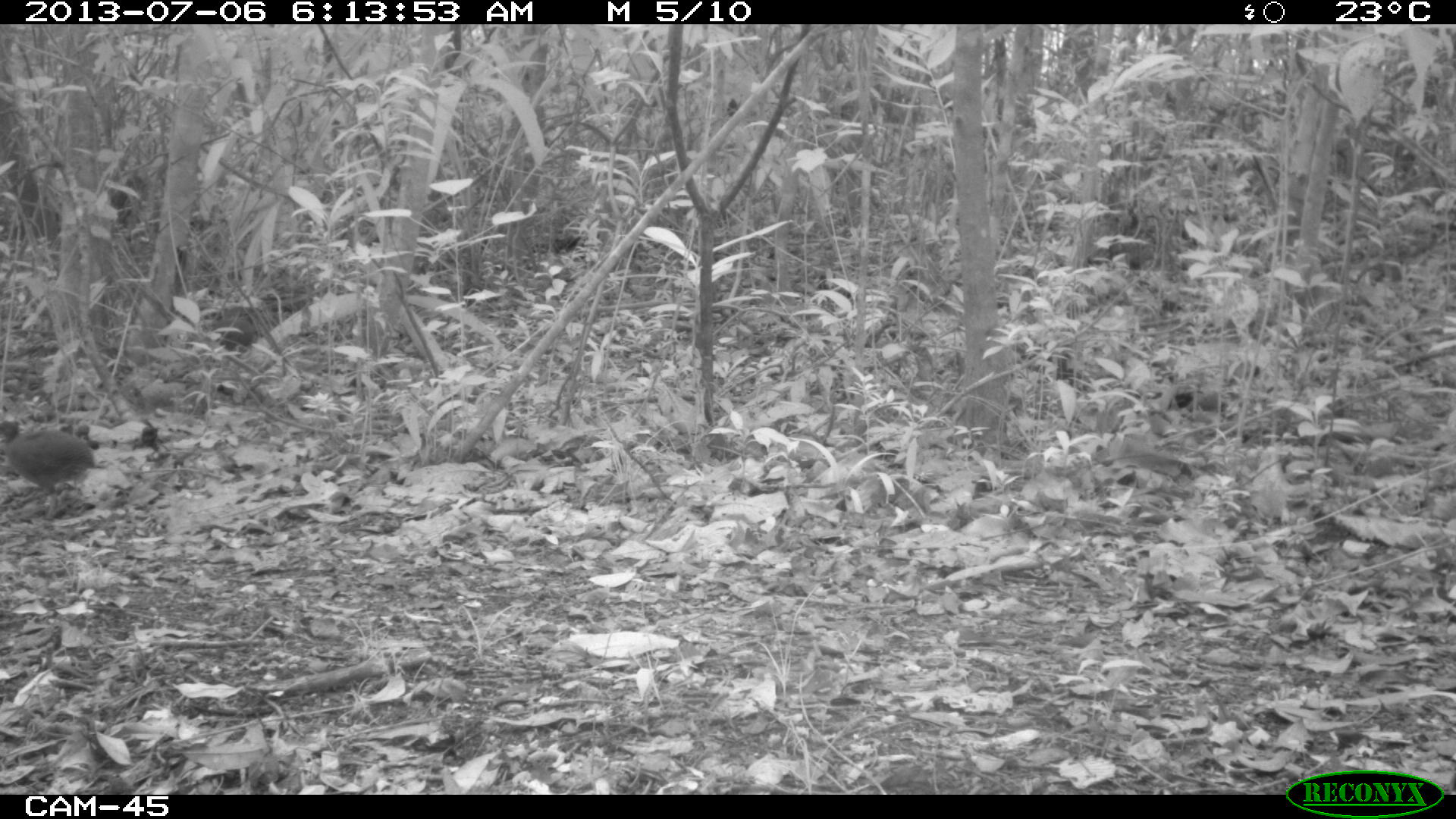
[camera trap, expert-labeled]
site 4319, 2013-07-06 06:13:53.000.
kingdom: Animalia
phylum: Chordata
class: Aves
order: Tinamiformes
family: Tinamidae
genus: Tinamus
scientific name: Tinamus major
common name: great tinamou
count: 2